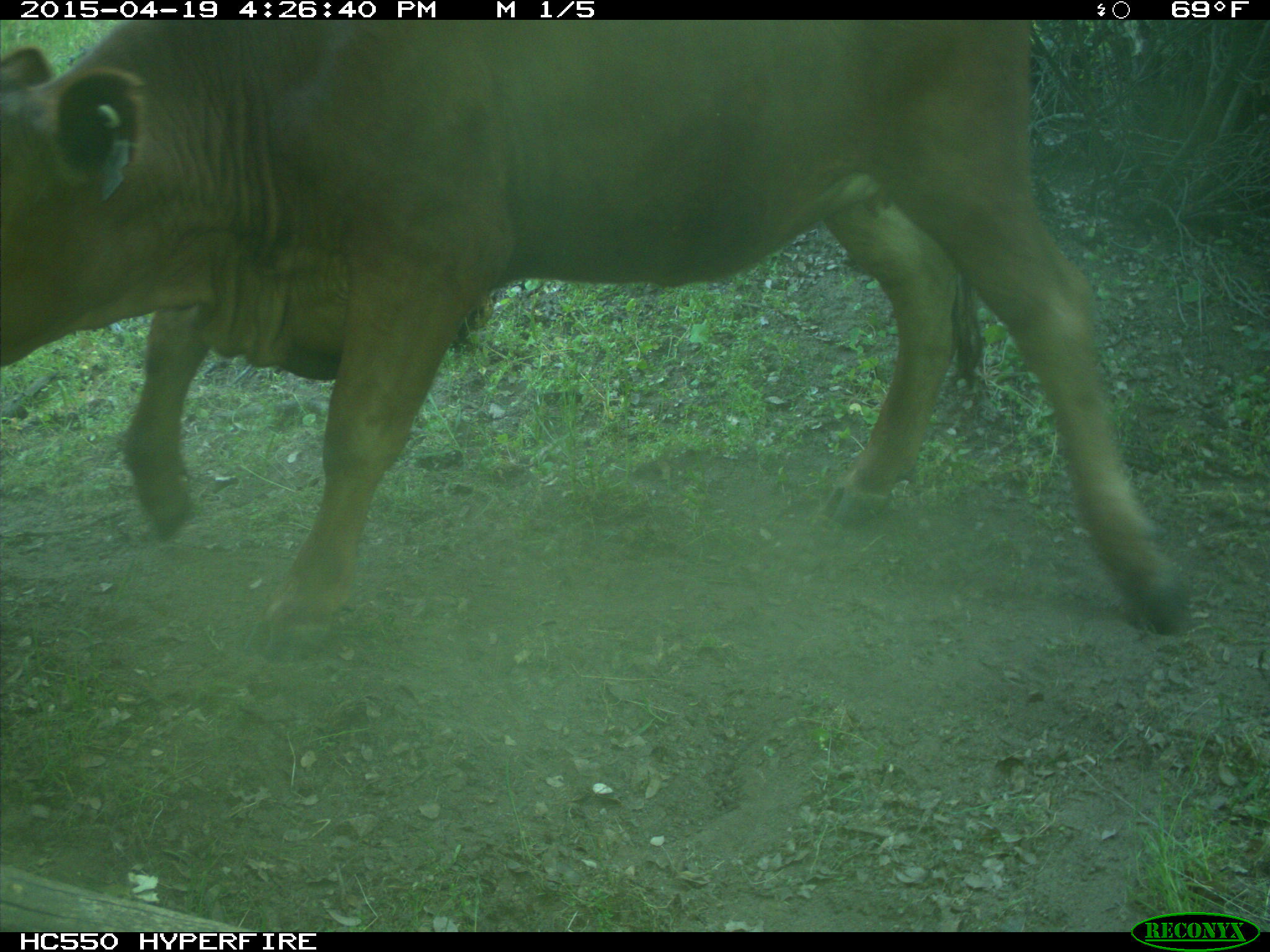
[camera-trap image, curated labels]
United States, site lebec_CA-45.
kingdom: Animalia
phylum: Chordata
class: Mammalia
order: Artiodactyla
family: Bovidae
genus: Bos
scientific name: Bos taurus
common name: domestic cow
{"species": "Bos taurus (domestic cow)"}